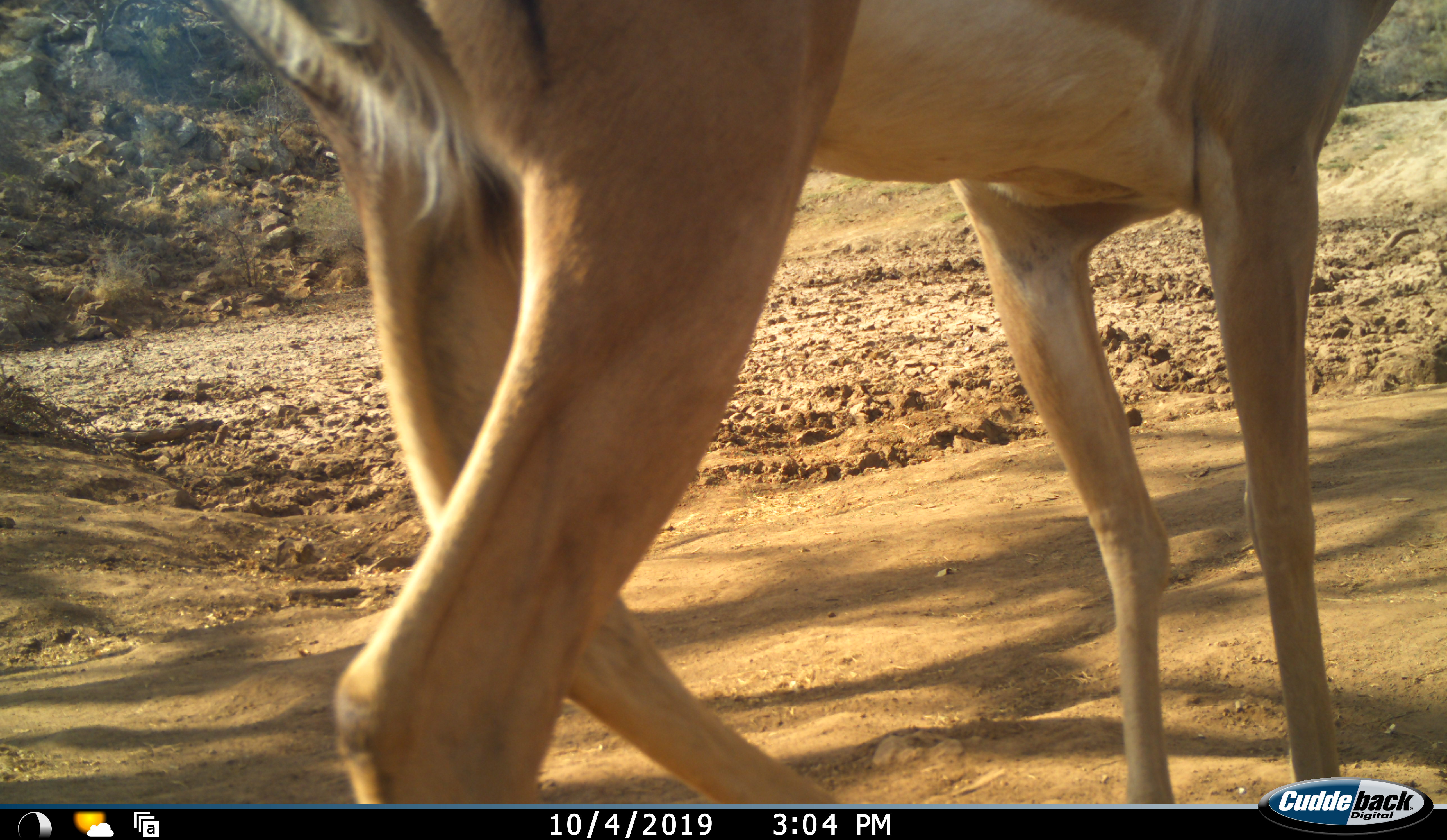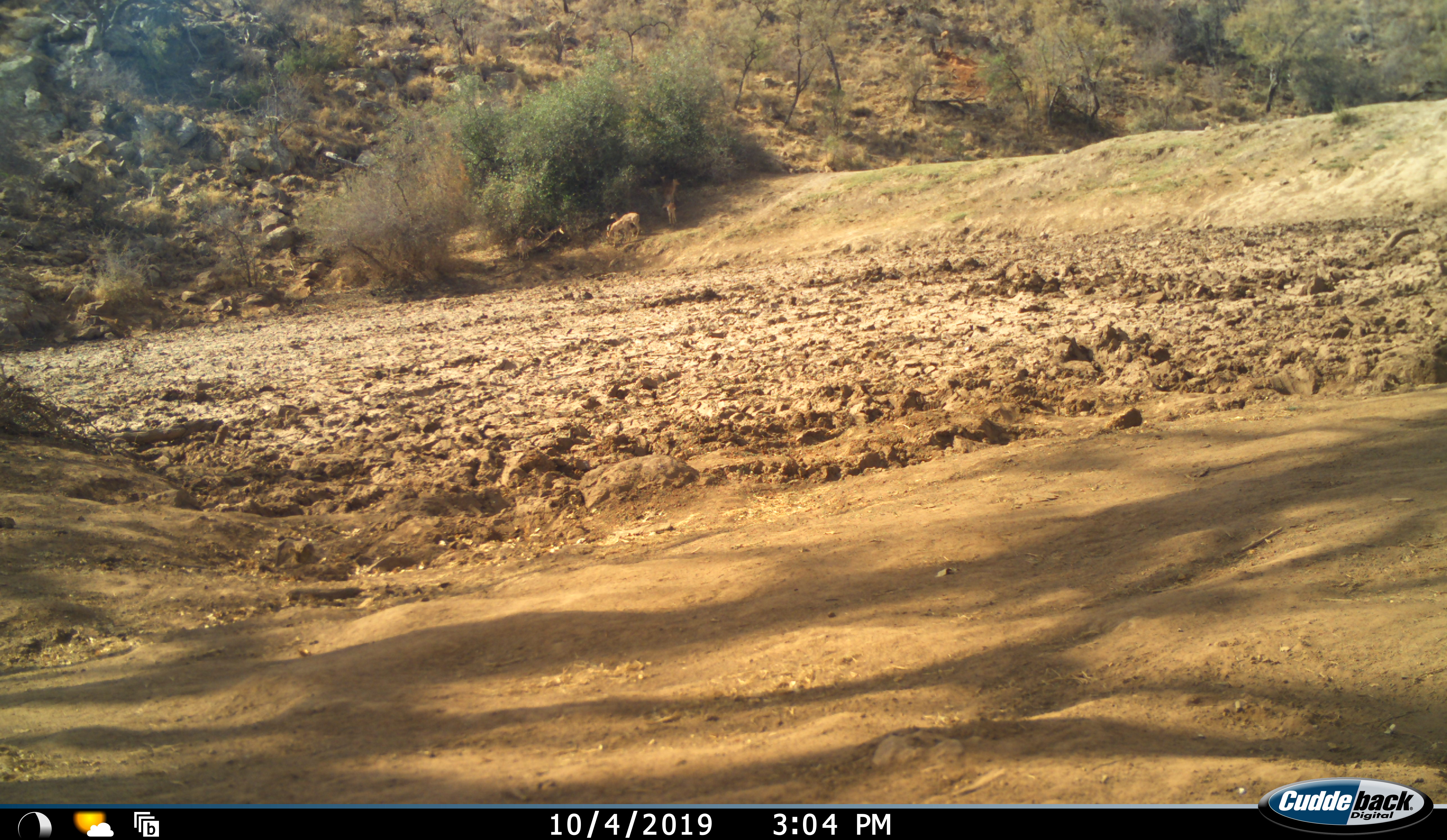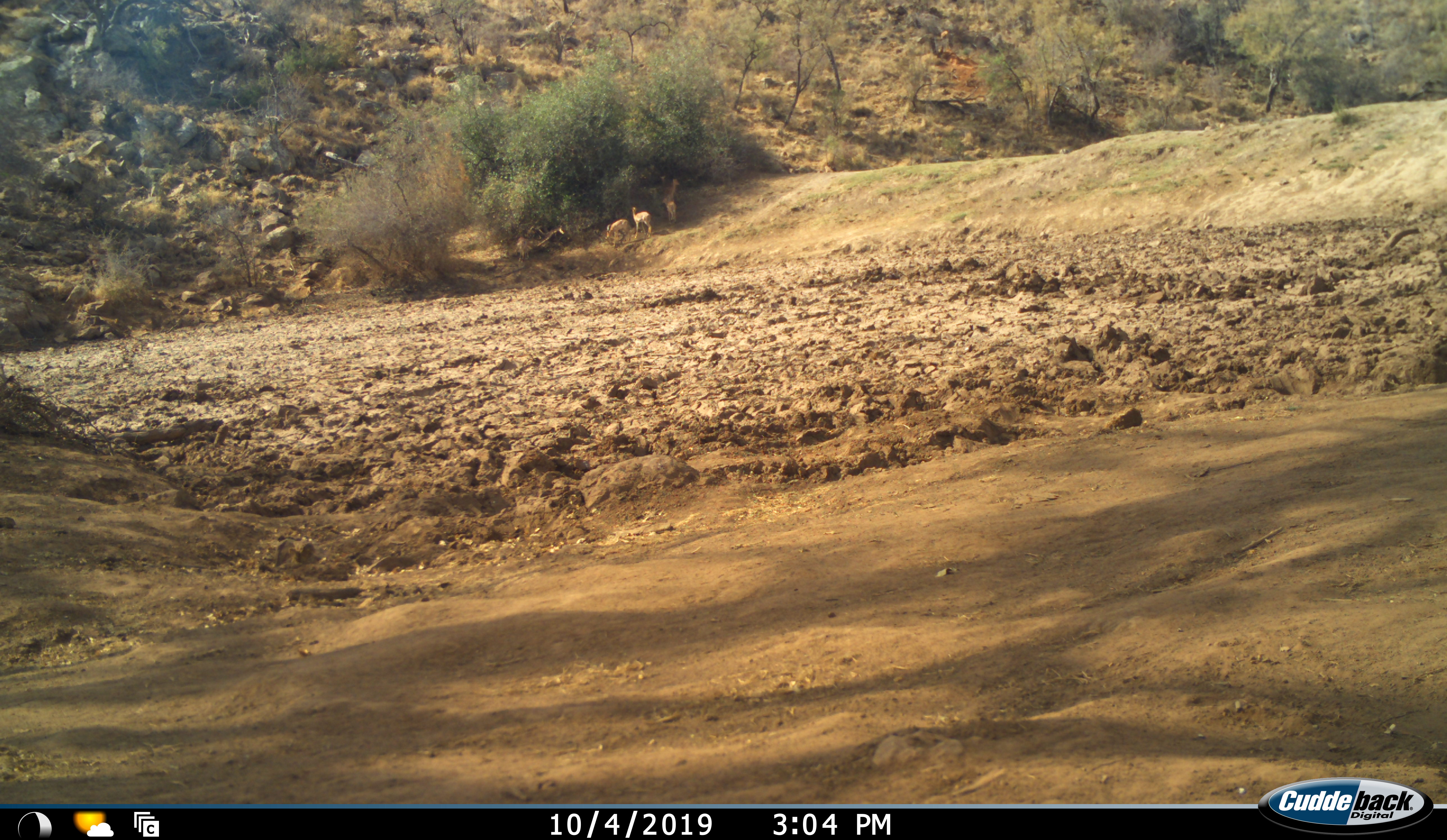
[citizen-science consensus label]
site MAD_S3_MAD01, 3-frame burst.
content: unidentified animal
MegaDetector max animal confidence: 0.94